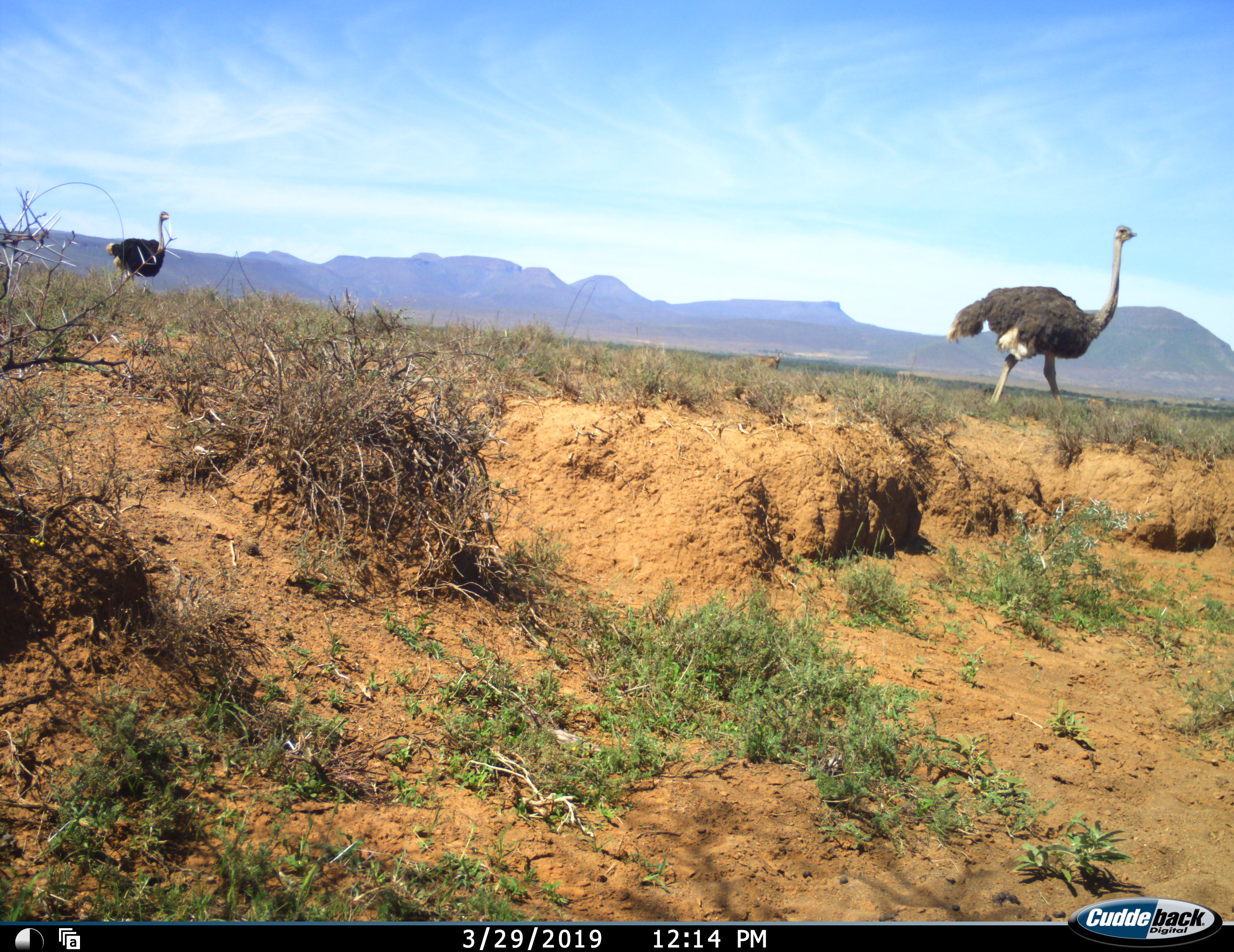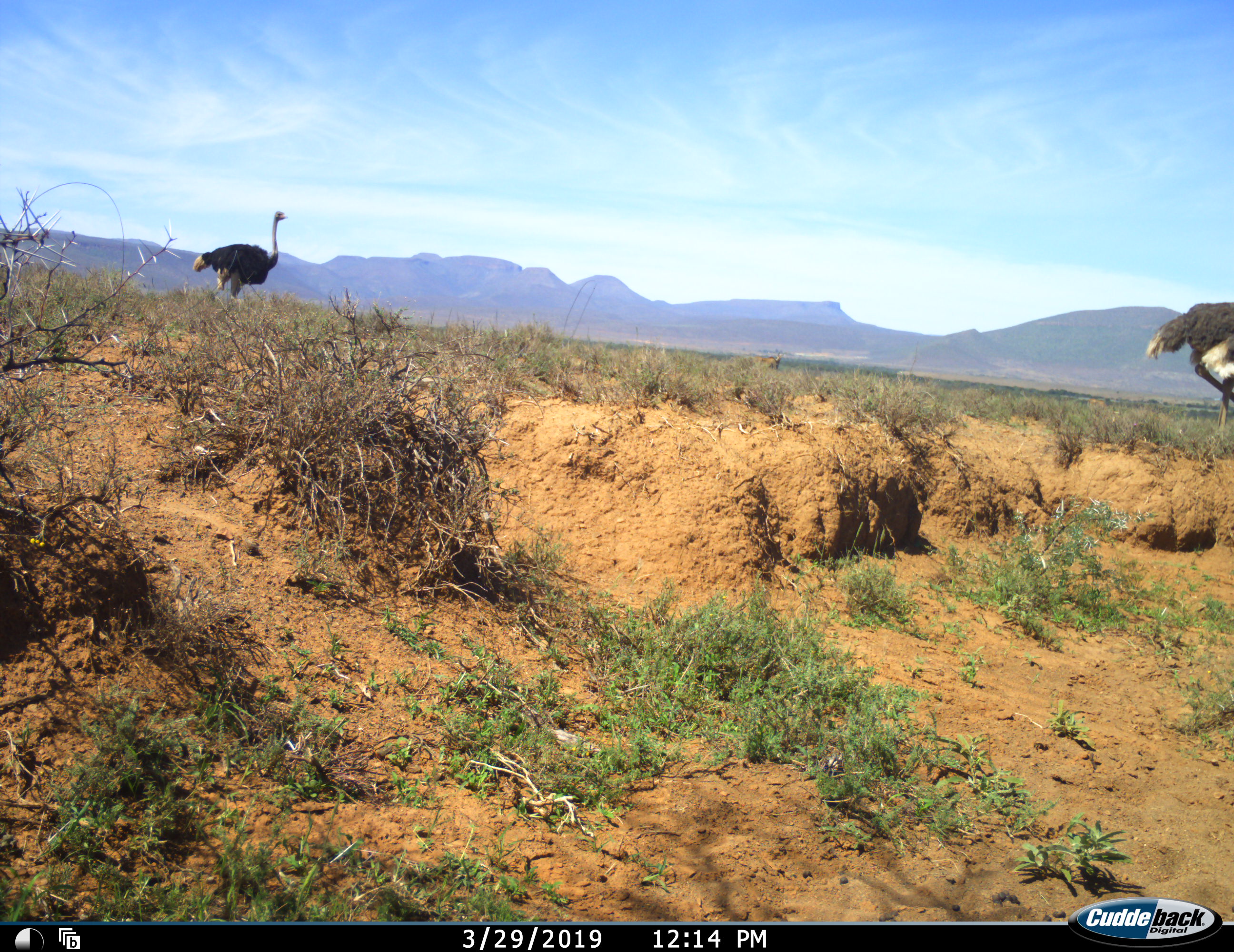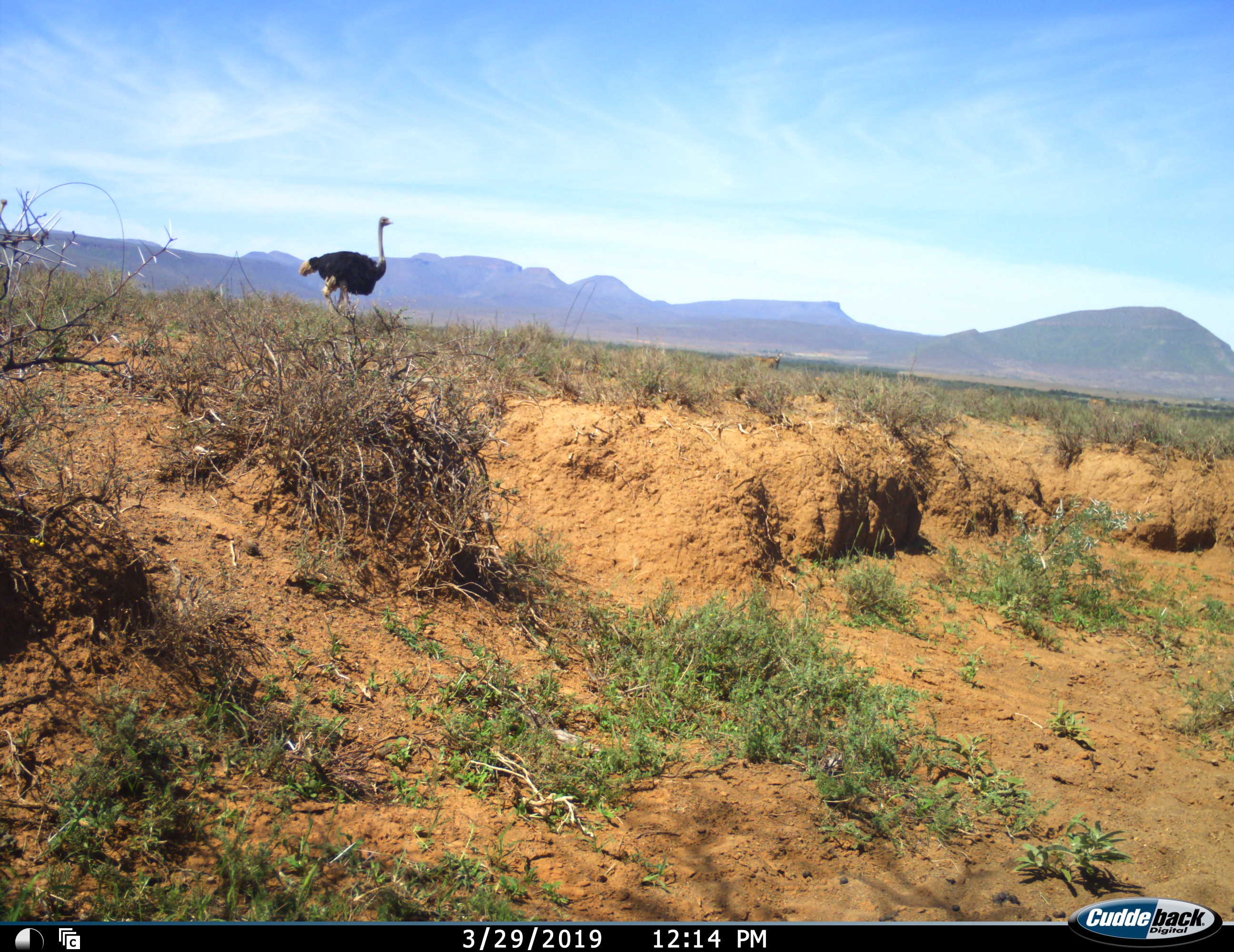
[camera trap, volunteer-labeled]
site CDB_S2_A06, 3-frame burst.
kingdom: Animalia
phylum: Chordata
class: Aves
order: Struthioniformes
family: Struthionidae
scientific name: Struthionidae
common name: ostrich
Ostrich (Struthionidae), count 2. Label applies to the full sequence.